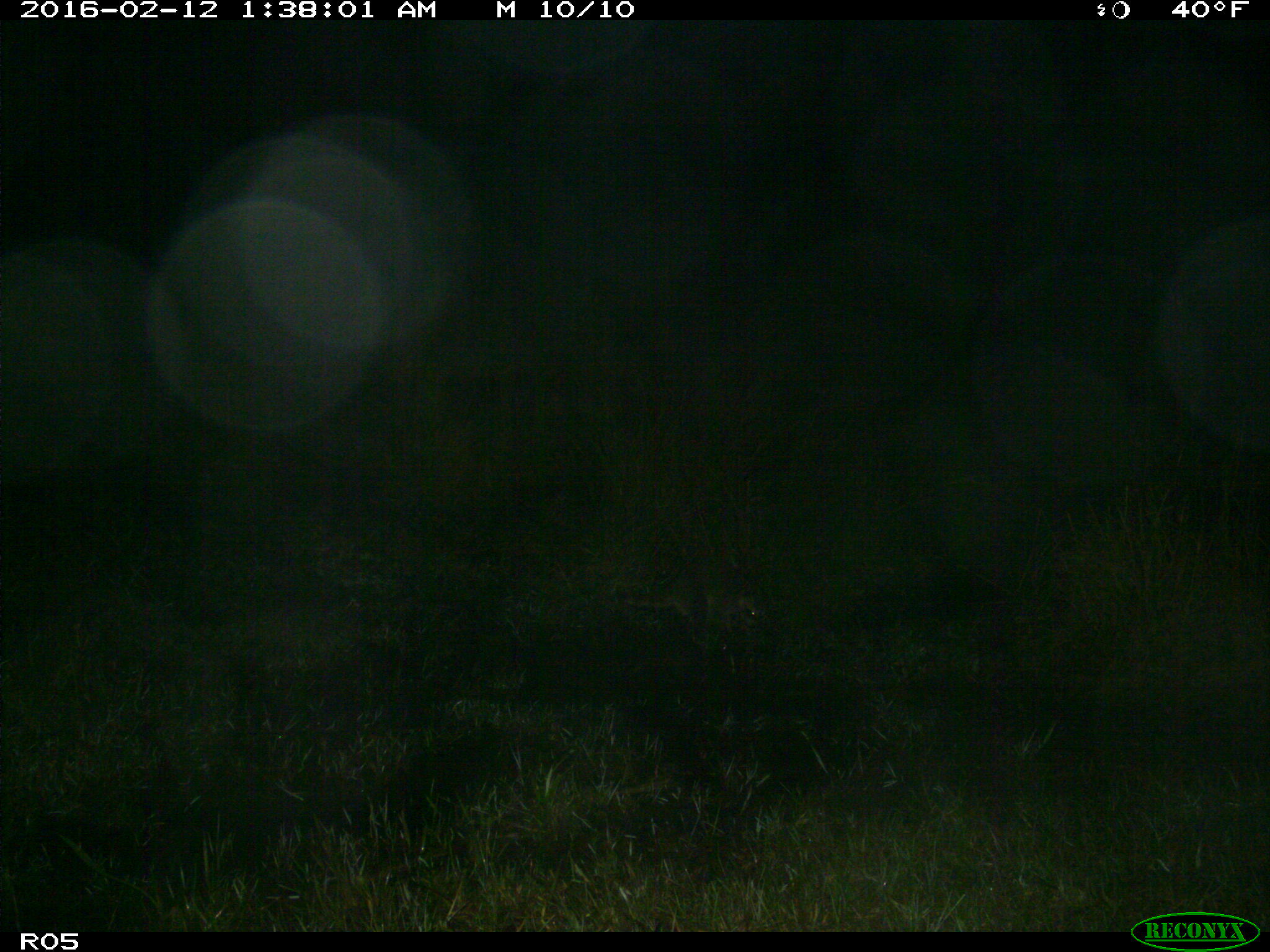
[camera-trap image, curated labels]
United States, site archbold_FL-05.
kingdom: Animalia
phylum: Chordata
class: Mammalia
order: Carnivora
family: Procyonidae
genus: Procyon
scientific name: Procyon lotor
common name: common raccoon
Procyon lotor (common raccoon).